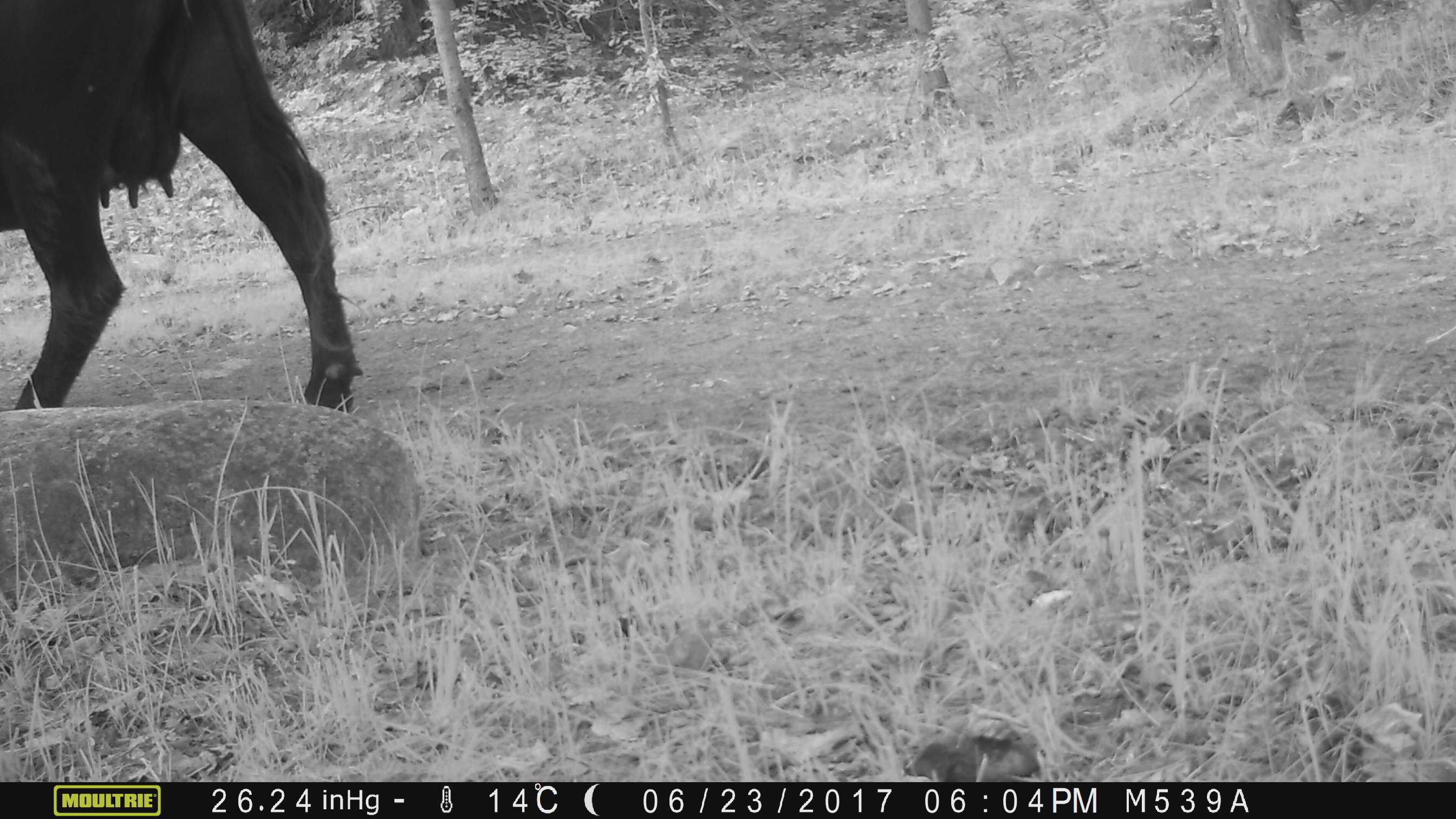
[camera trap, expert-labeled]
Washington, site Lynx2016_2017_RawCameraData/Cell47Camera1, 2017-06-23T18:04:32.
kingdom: Animalia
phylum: Chordata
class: Mammalia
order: Artiodactyla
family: Bovidae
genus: Bos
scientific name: Bos taurus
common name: domestic cattle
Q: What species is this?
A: Domestic cattle (Bos taurus).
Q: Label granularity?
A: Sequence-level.